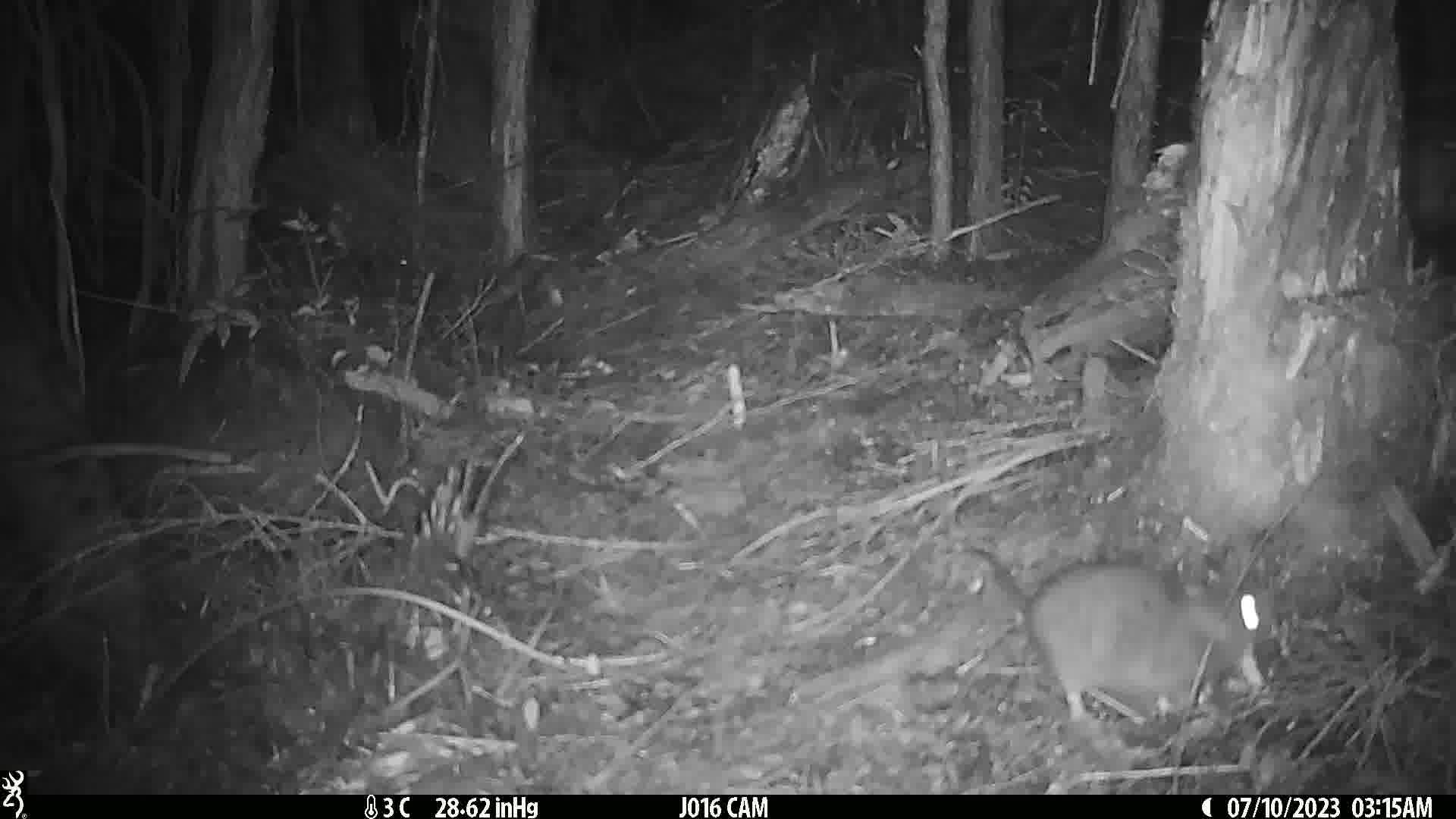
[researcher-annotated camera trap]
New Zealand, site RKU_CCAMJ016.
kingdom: Animalia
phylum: Chordata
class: Mammalia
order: Rodentia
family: Muridae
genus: Rattus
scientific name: Rattus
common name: rat